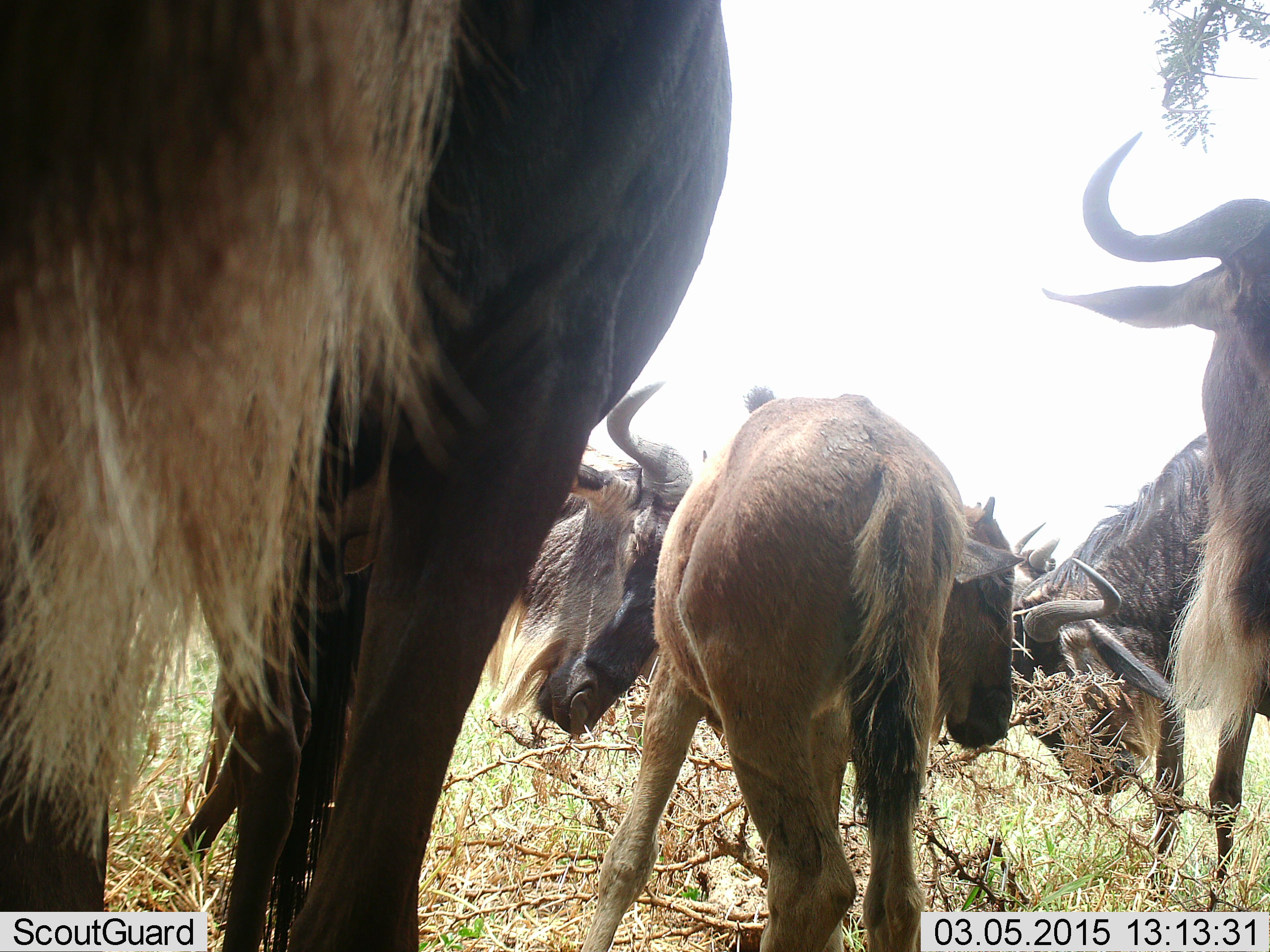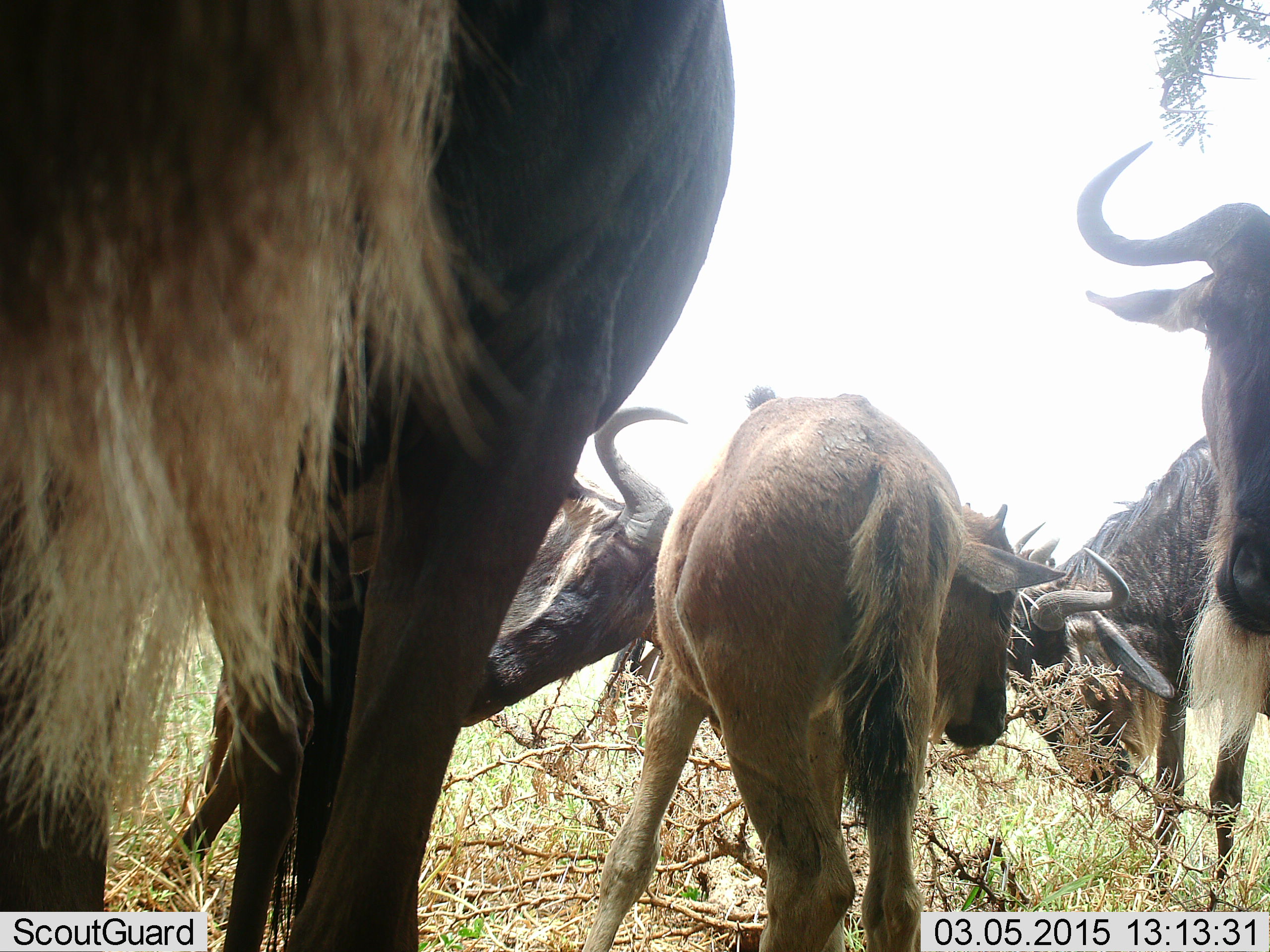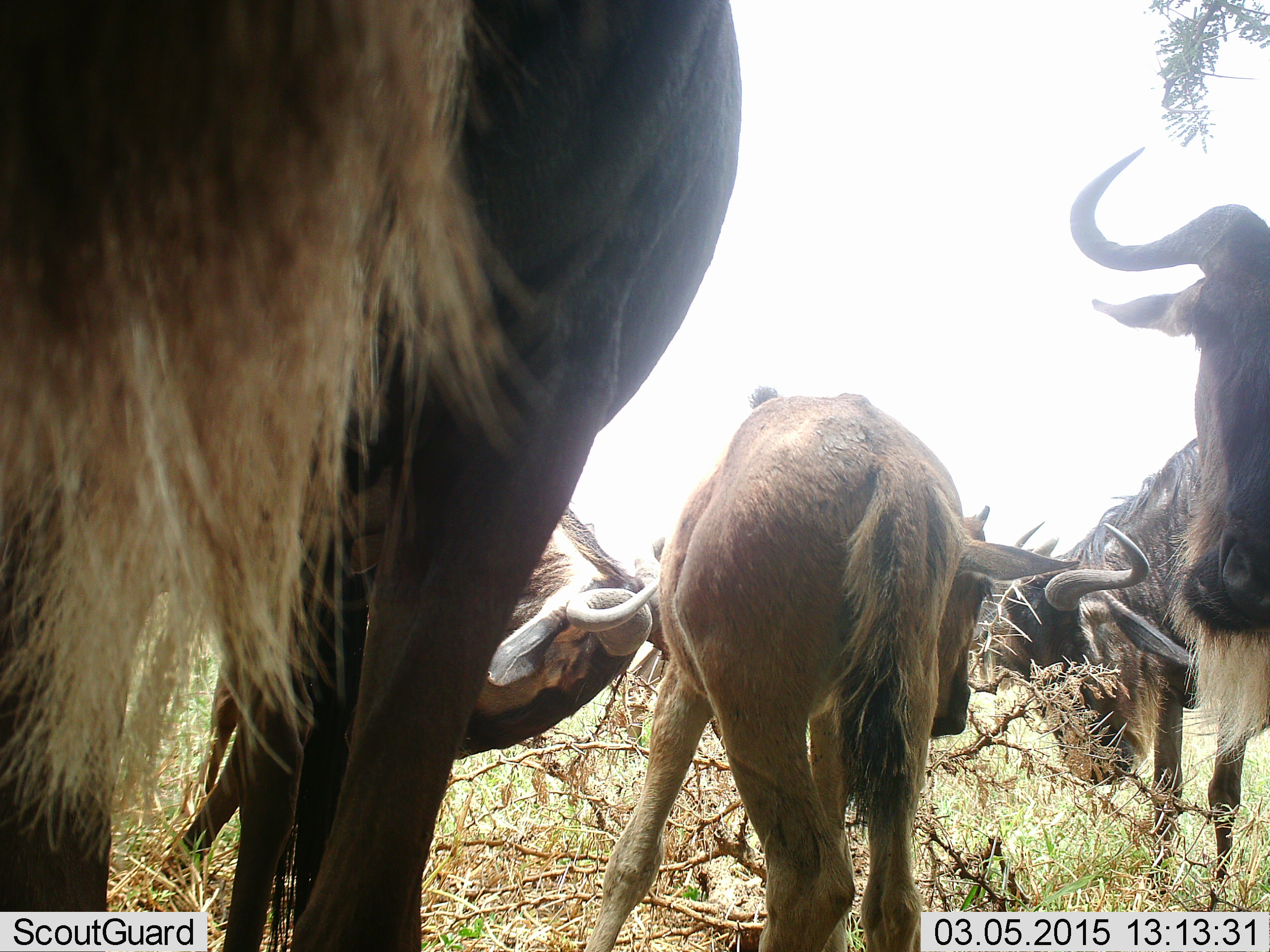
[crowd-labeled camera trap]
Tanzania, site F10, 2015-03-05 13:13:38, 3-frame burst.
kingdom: Animalia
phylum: Chordata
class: Mammalia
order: Artiodactyla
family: Bovidae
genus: Connochaetes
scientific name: Connochaetes taurinus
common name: blue wildebeest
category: wildebeest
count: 5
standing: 70%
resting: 0%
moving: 10%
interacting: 50%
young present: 40%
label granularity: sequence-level